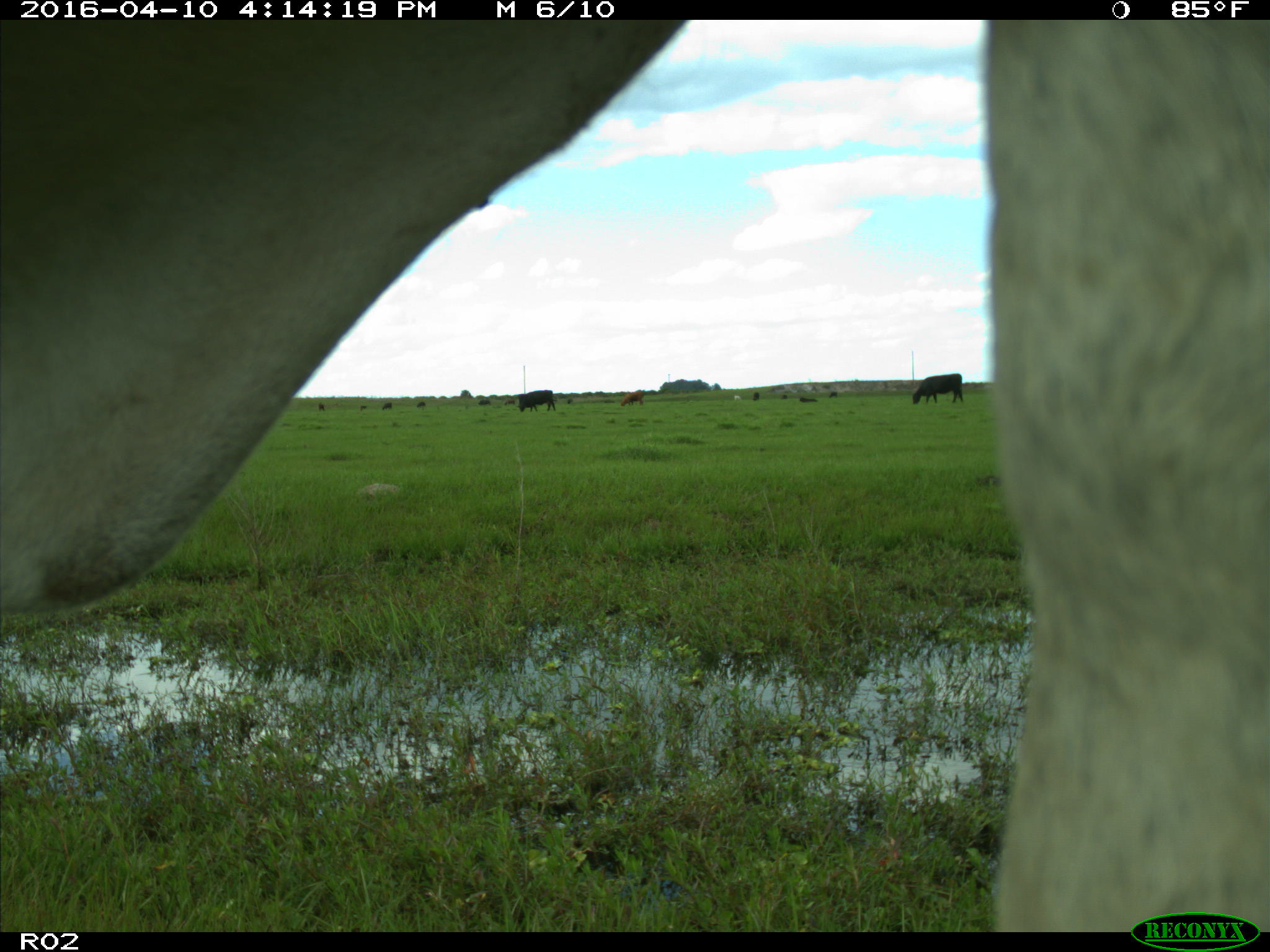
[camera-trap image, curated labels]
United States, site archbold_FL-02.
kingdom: Animalia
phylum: Chordata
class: Mammalia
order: Artiodactyla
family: Bovidae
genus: Bos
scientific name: Bos taurus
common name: domestic cow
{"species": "Bos taurus (domestic cow)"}